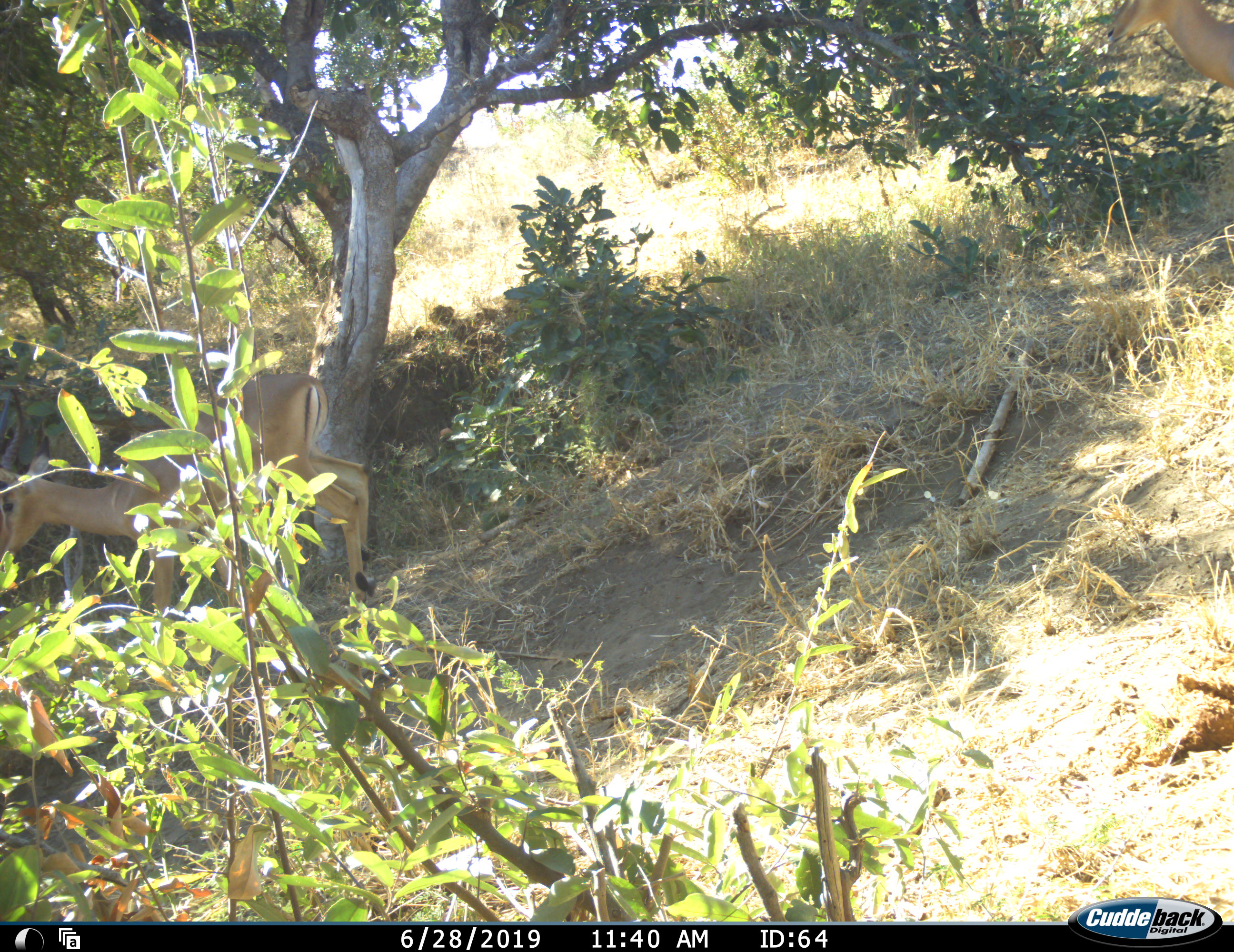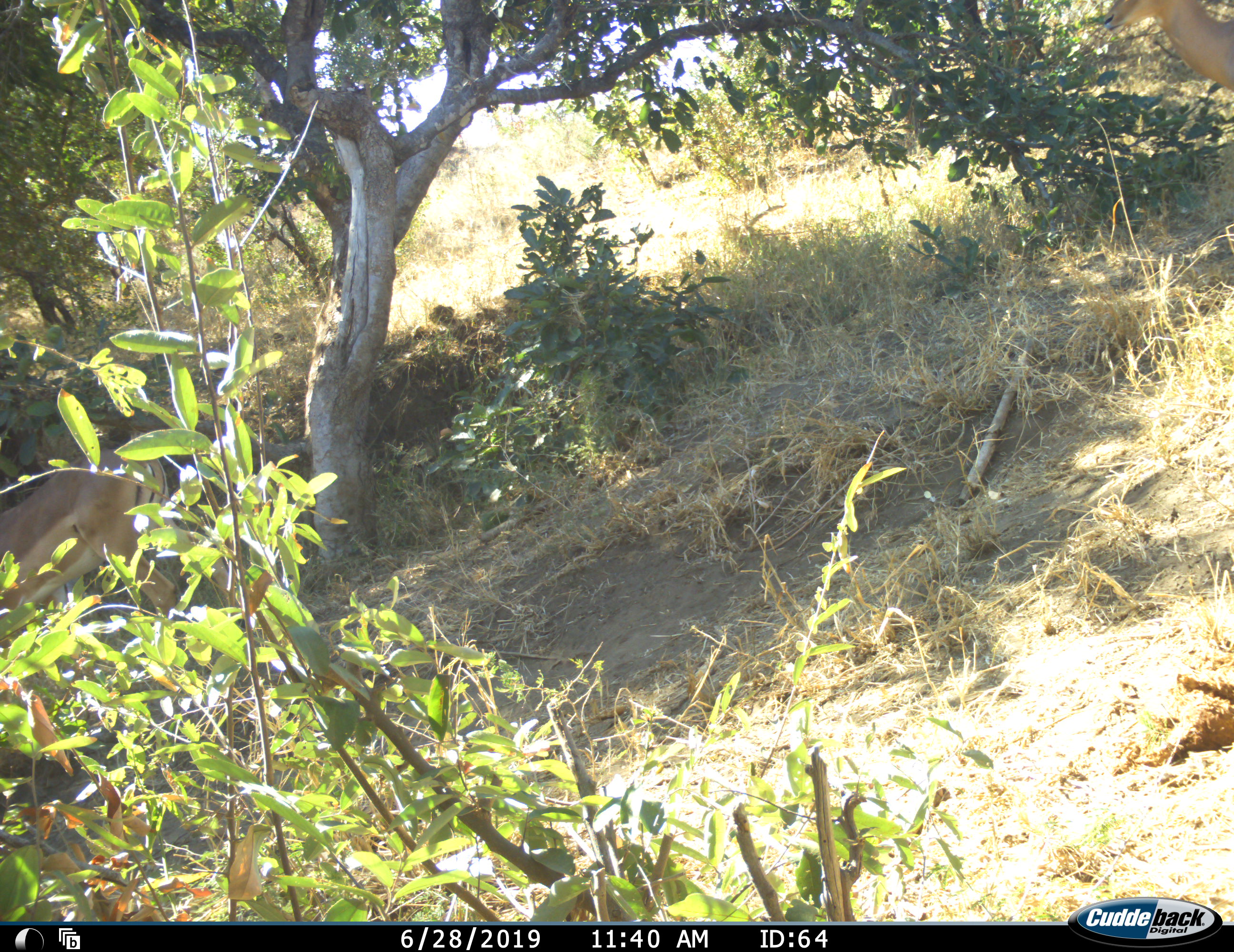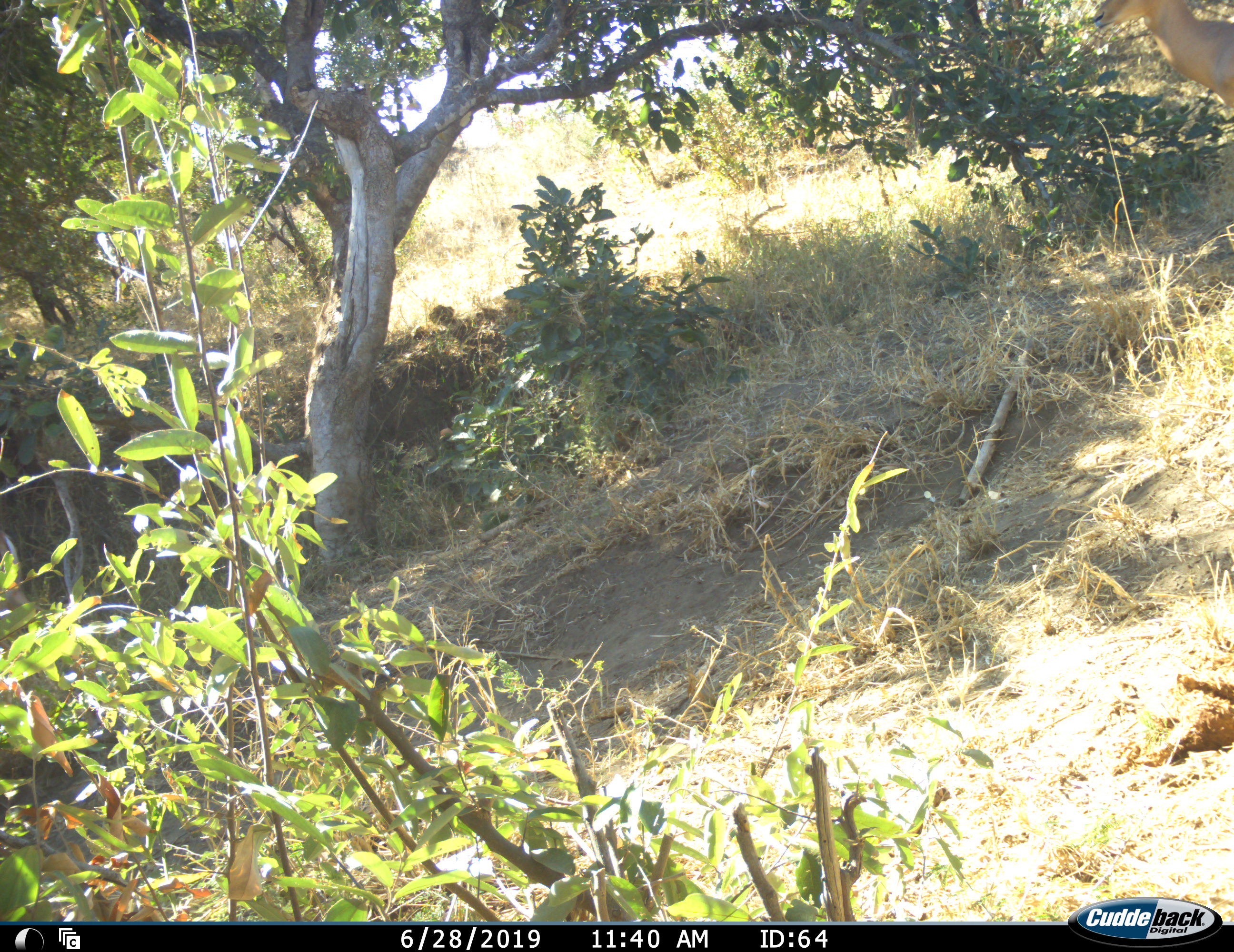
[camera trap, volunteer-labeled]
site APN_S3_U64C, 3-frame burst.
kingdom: Animalia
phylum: Chordata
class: Mammalia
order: Artiodactyla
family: Bovidae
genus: Aepyceros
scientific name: Aepyceros melampus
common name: impala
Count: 2.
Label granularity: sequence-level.